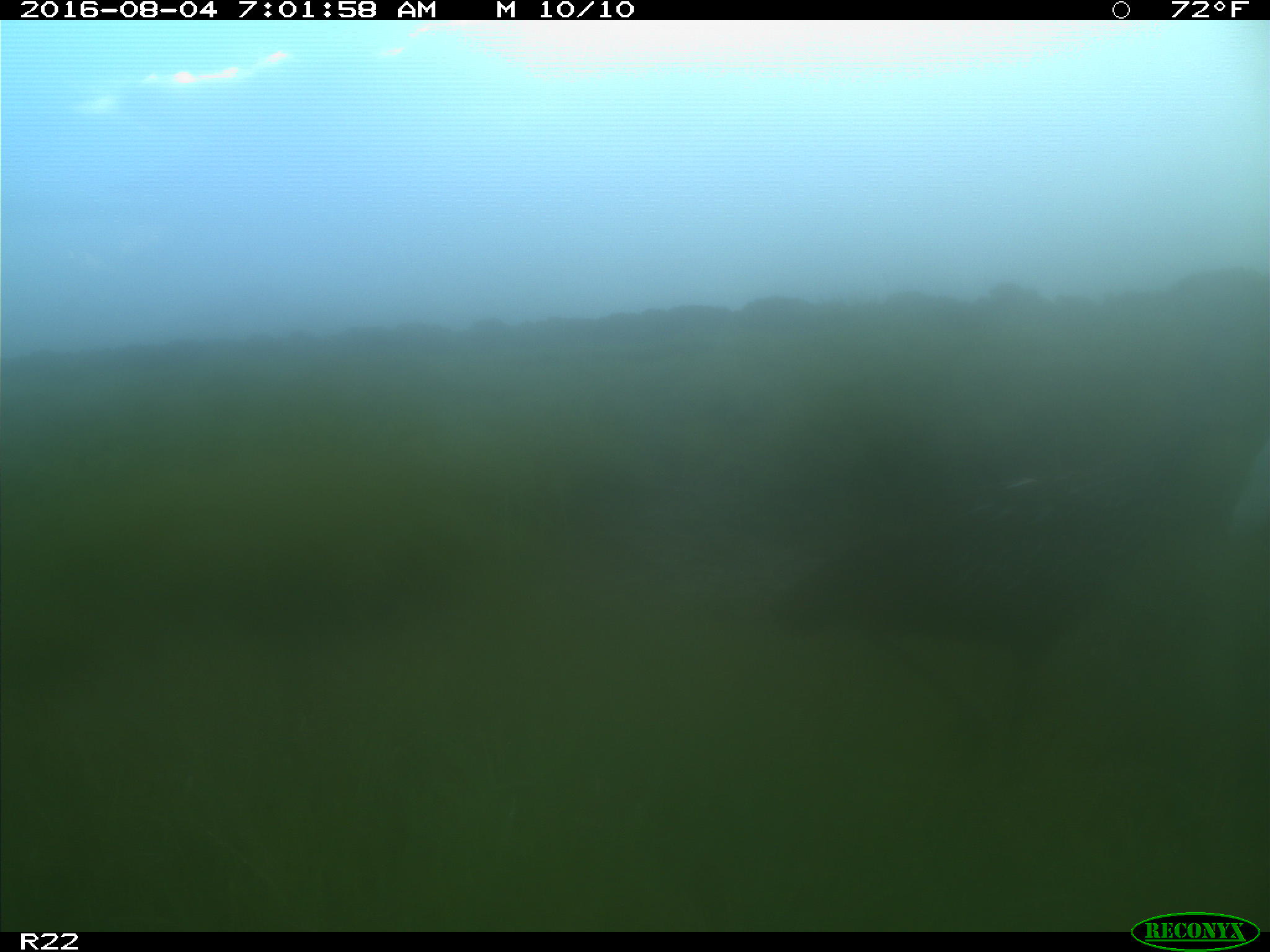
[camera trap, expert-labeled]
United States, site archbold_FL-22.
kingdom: Animalia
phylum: Chordata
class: Aves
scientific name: Aves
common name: birds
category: unidentified bird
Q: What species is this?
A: Unidentified bird (birds) (Aves).